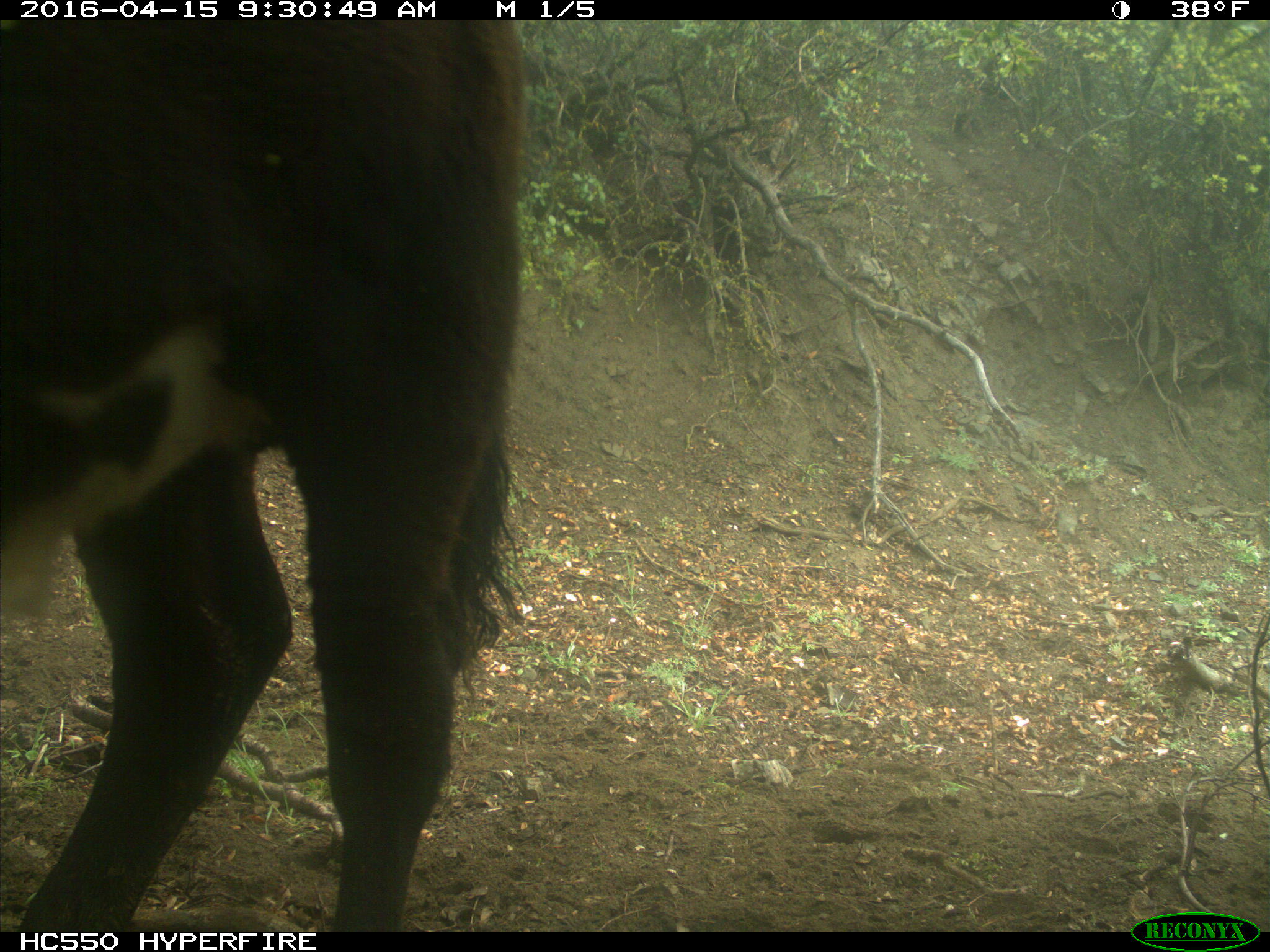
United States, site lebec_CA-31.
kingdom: Animalia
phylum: Chordata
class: Mammalia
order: Artiodactyla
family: Bovidae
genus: Bos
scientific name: Bos taurus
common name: domestic cow